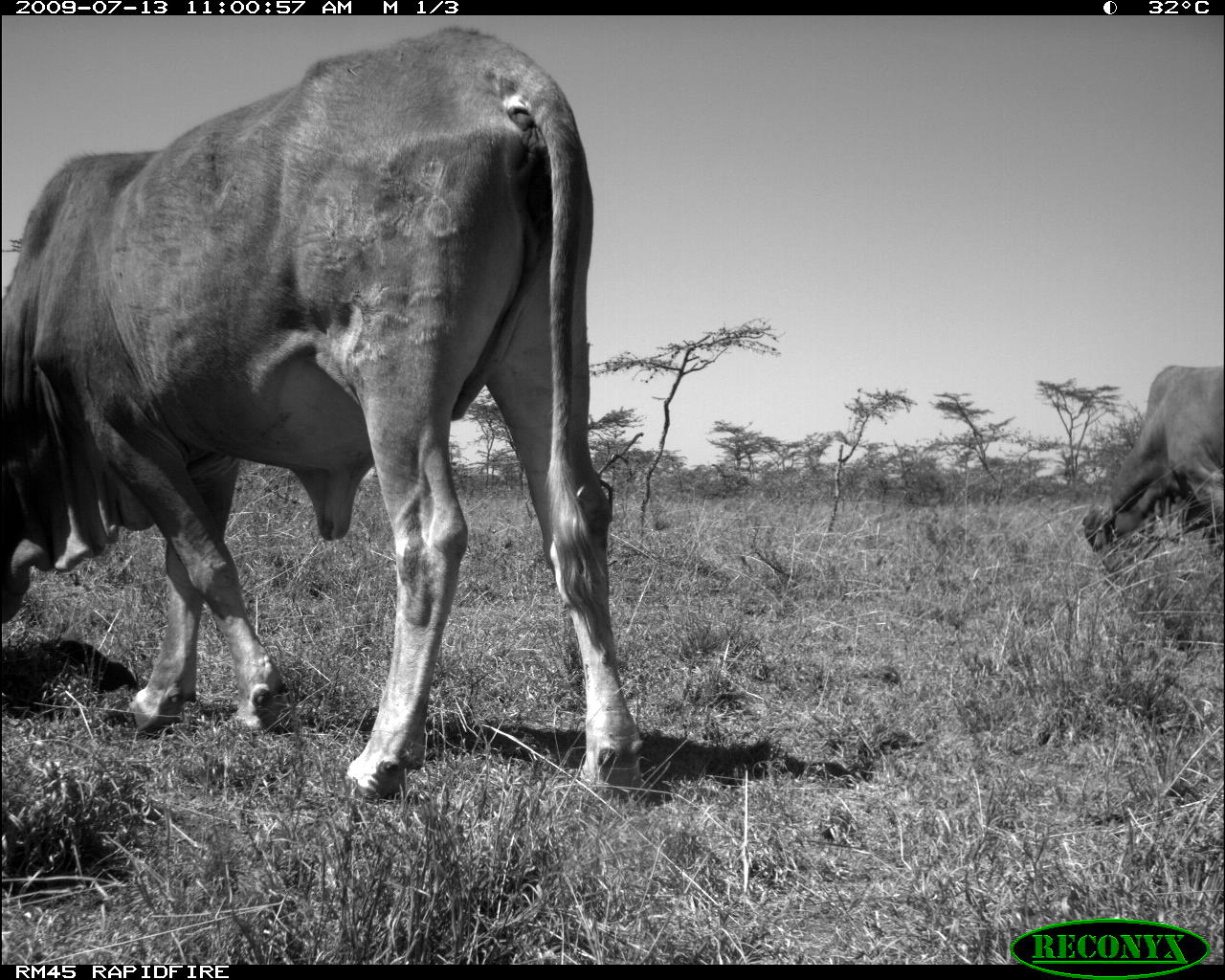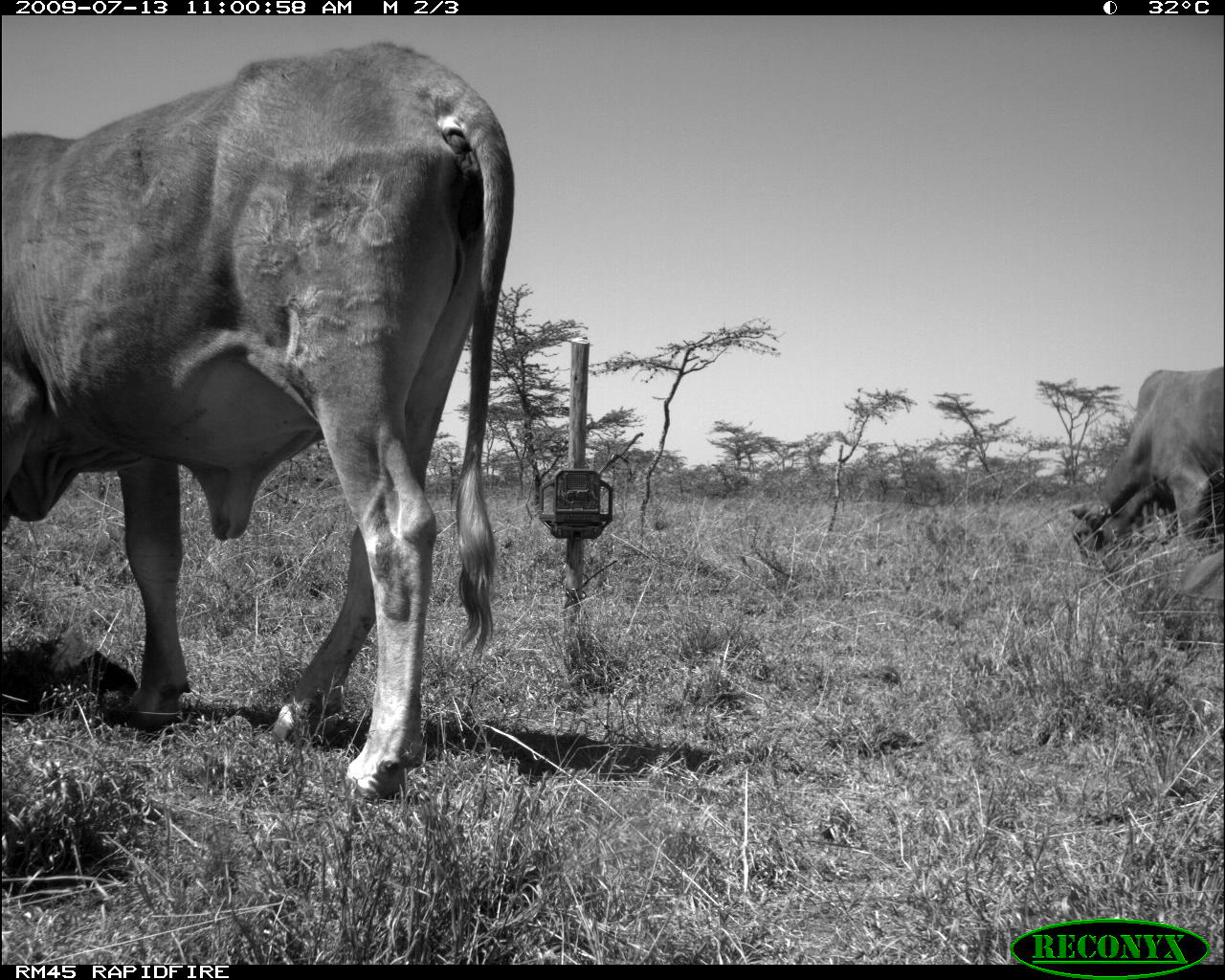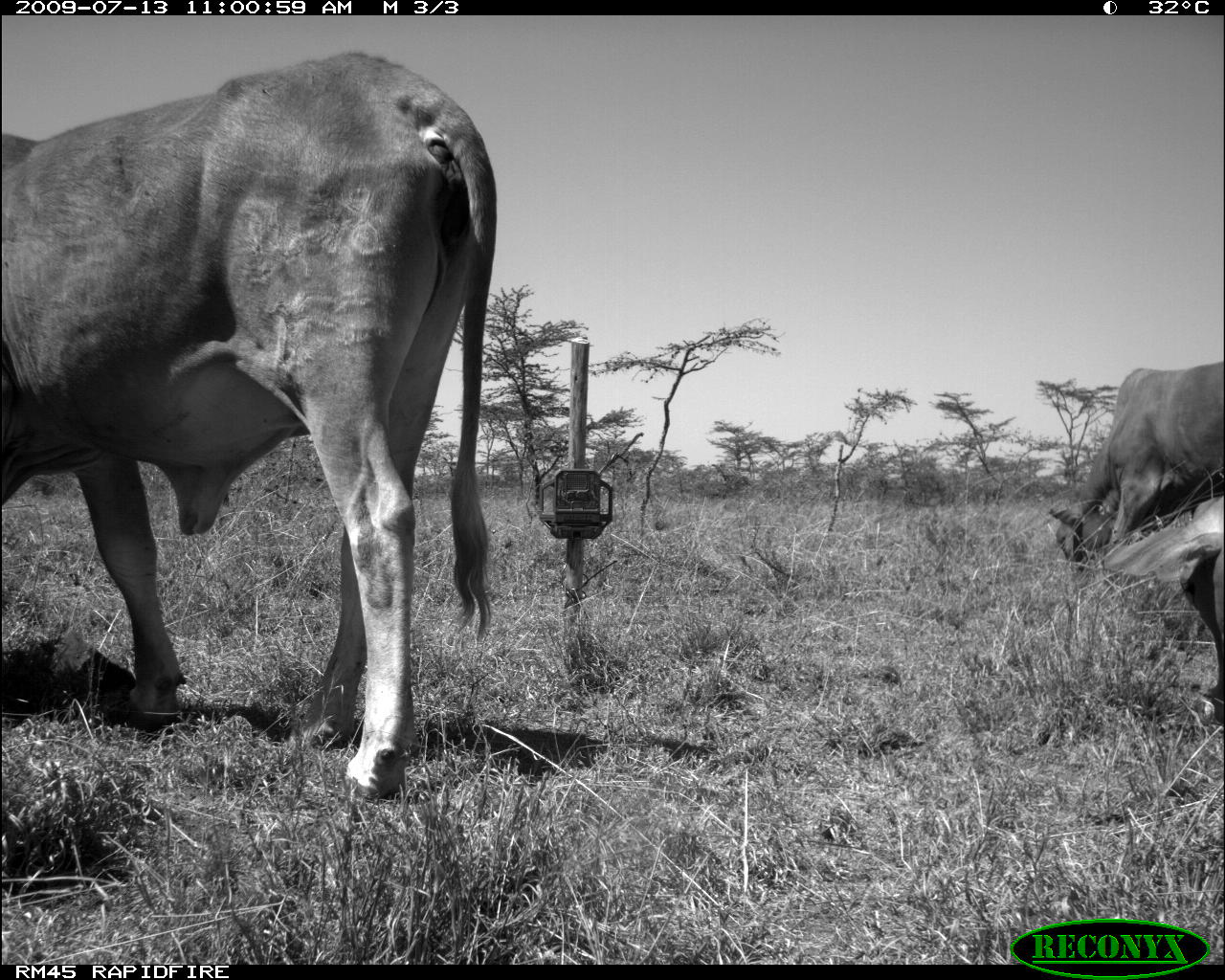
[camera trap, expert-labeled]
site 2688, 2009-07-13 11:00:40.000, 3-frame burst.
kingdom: Animalia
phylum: Chordata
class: Mammalia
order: Artiodactyla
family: Bovidae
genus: Bos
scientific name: Bos taurus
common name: domestic cattle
Bos taurus (domestic cattle), count 2.